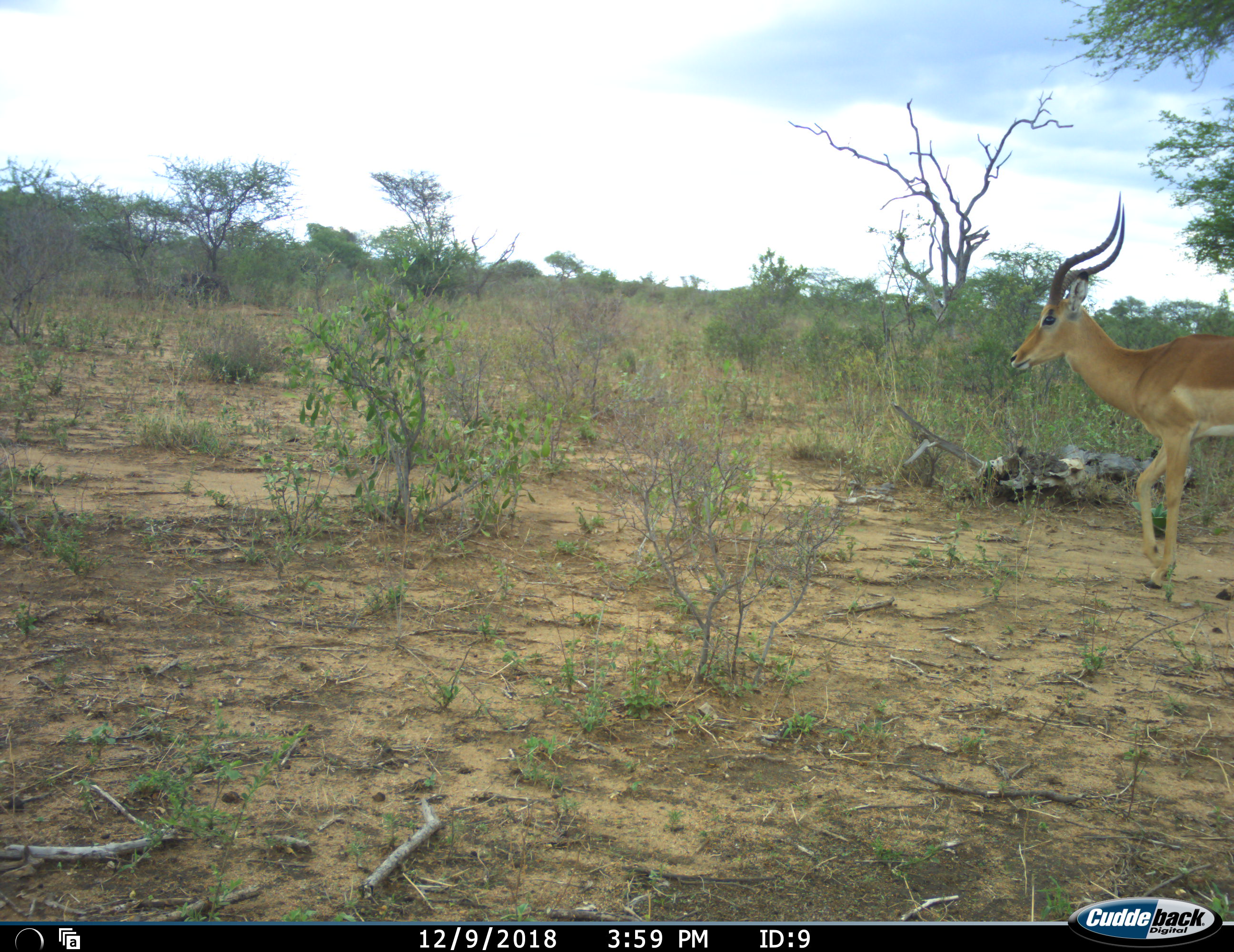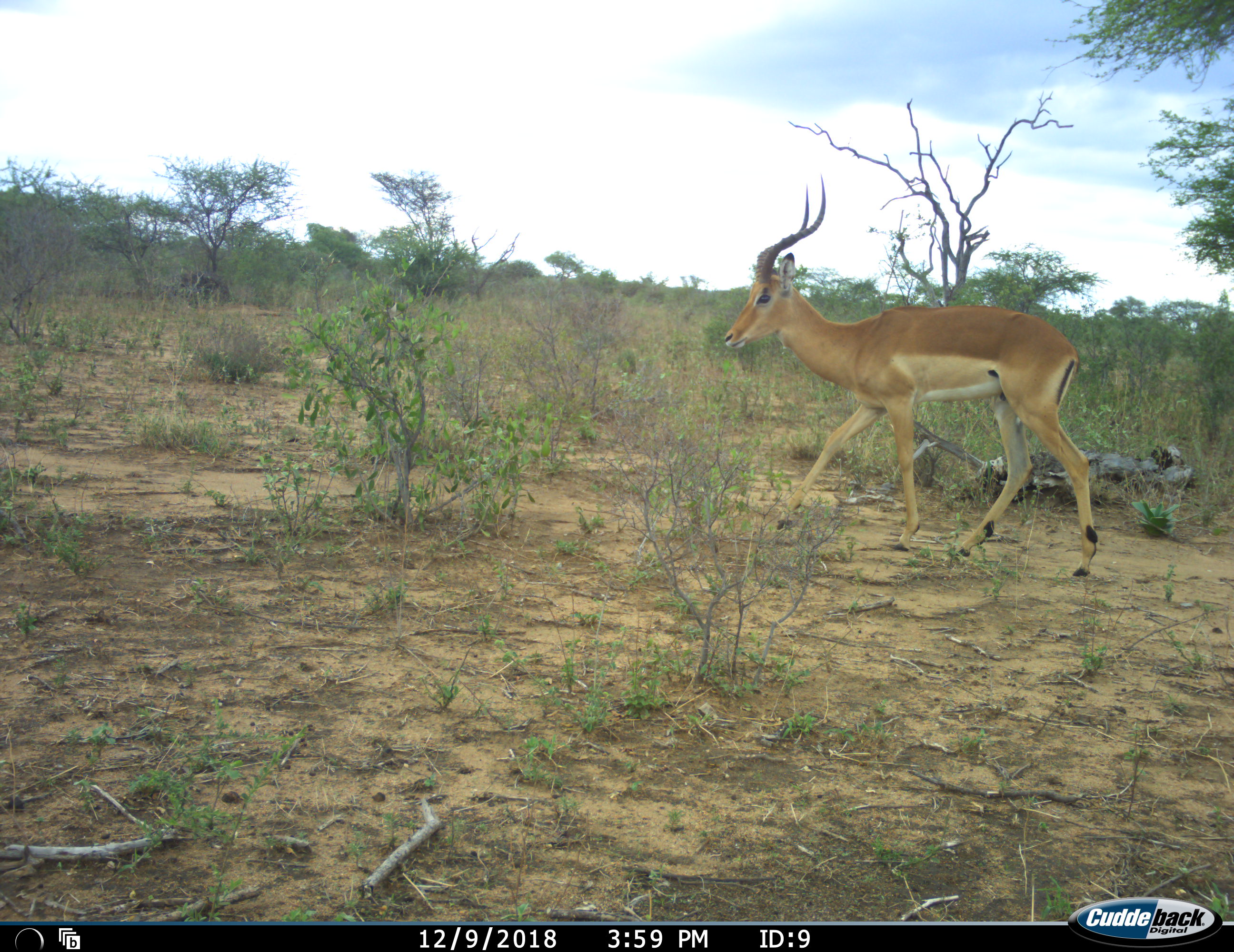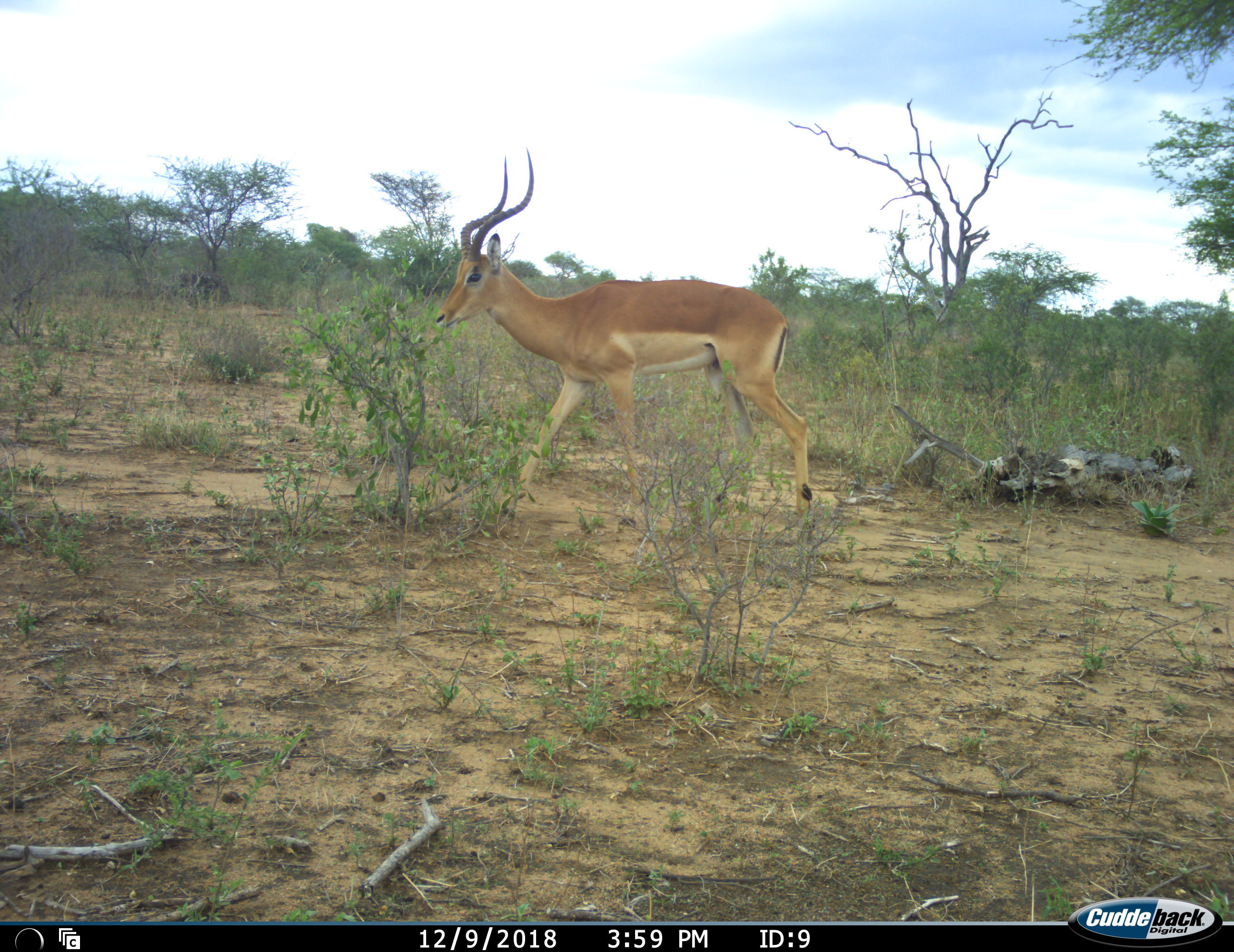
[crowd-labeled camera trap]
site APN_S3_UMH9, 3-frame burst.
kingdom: Animalia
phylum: Chordata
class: Mammalia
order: Artiodactyla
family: Bovidae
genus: Aepyceros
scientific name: Aepyceros melampus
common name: impala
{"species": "impala (Aepyceros melampus)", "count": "1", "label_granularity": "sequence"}